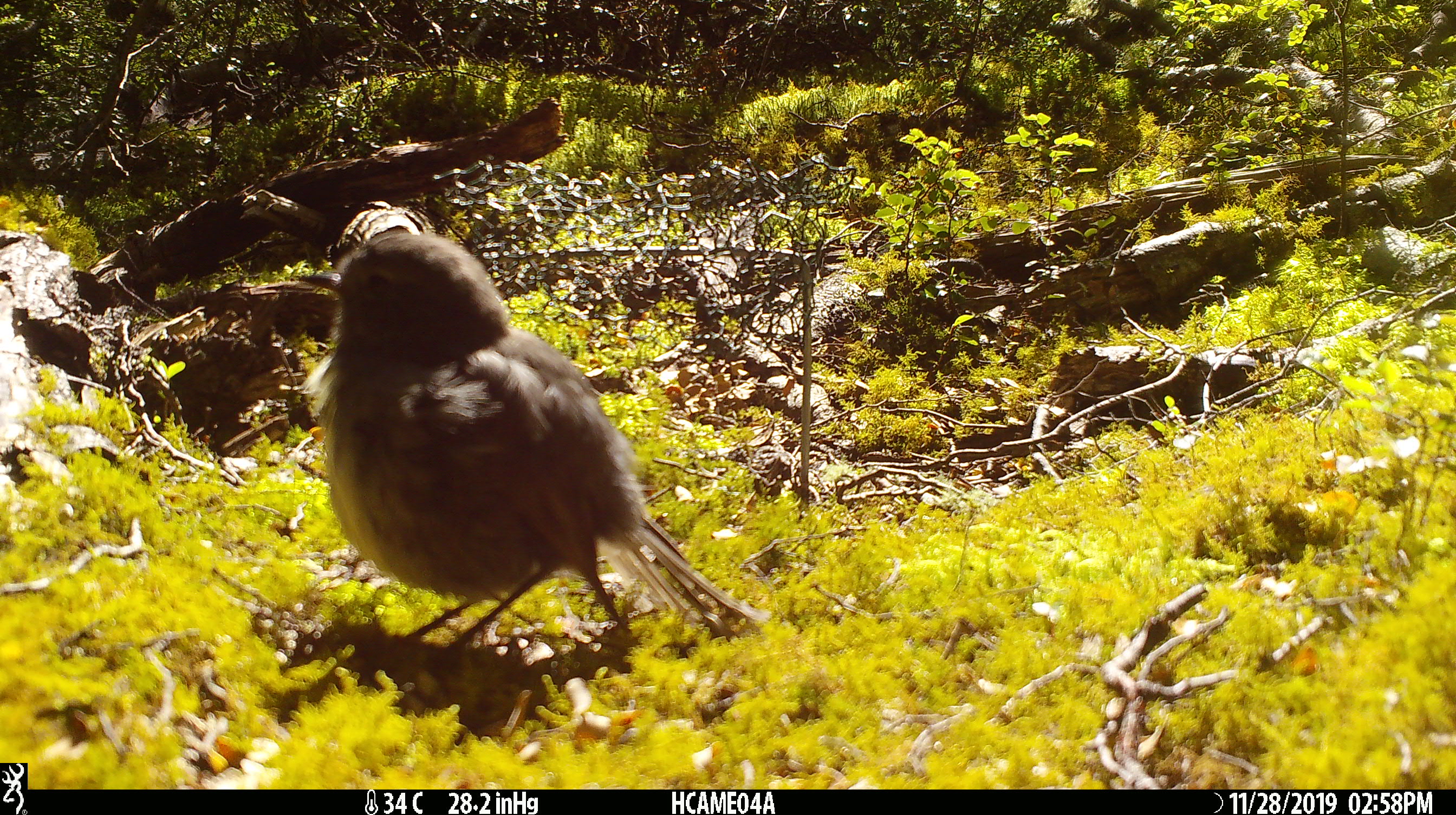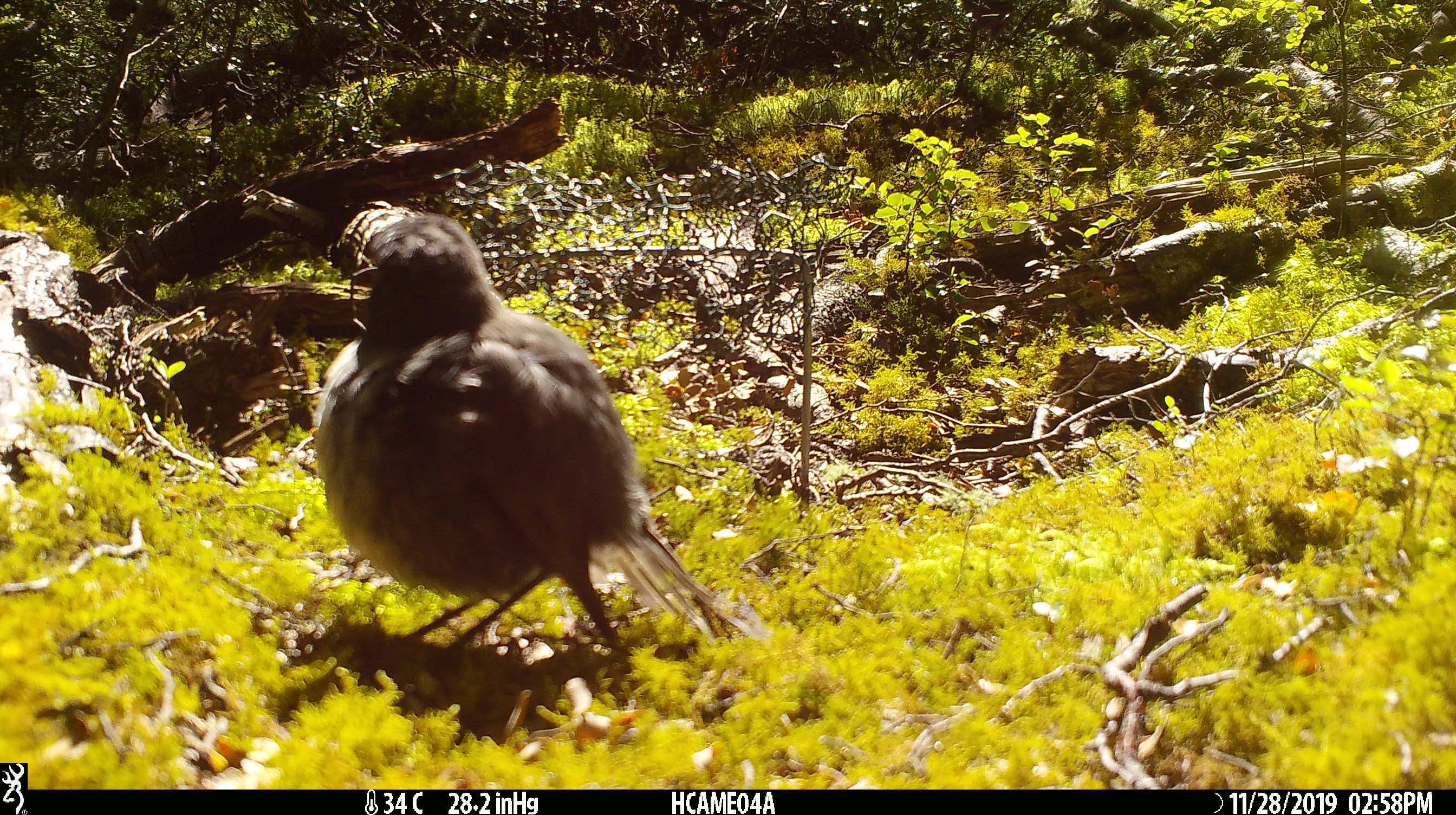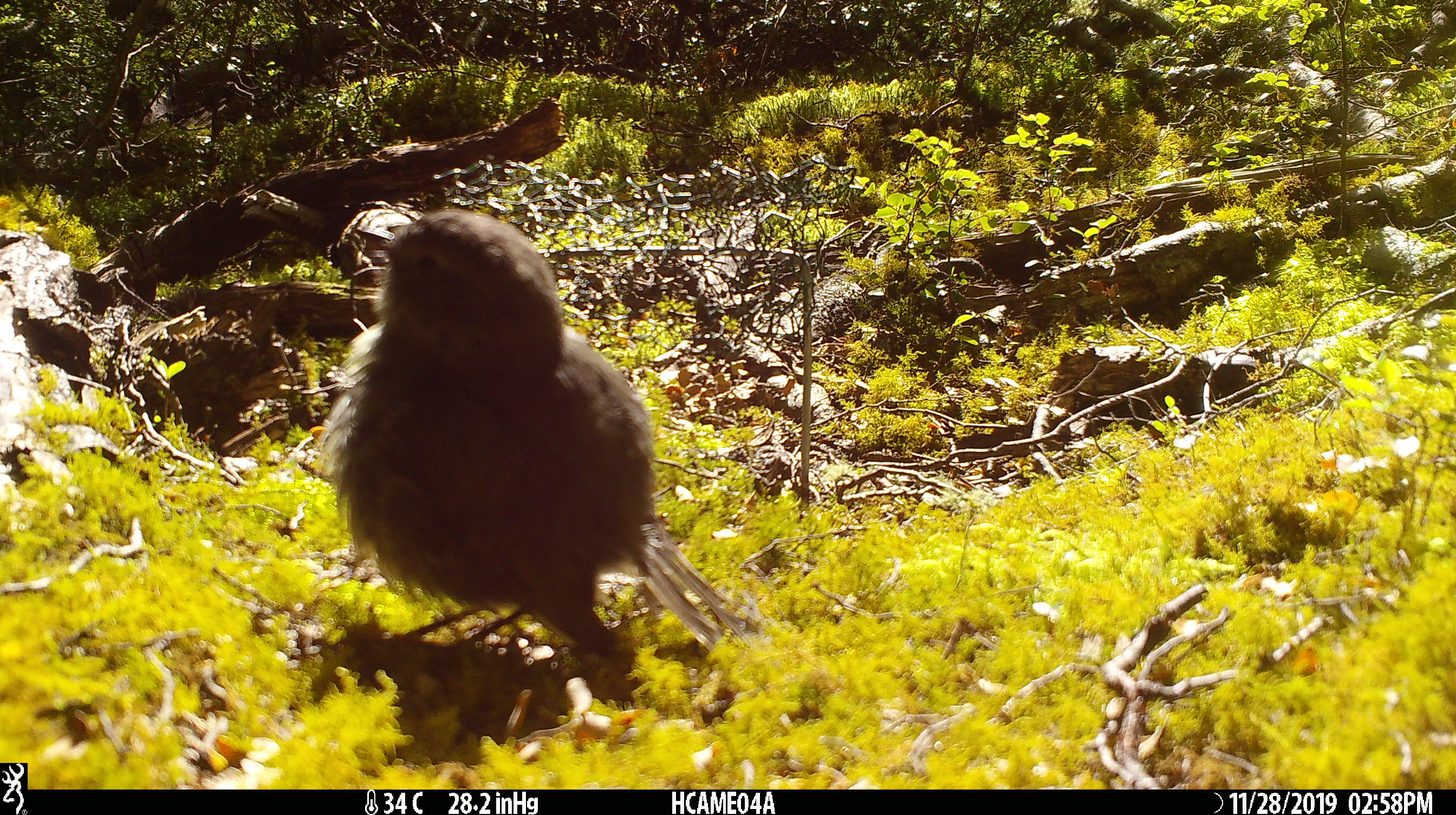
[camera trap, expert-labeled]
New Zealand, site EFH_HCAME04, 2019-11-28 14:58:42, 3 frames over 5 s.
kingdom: Animalia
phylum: Chordata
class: Aves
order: Passeriformes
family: Petroicidae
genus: Petroica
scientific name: Petroica australis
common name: new zealand robin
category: robin